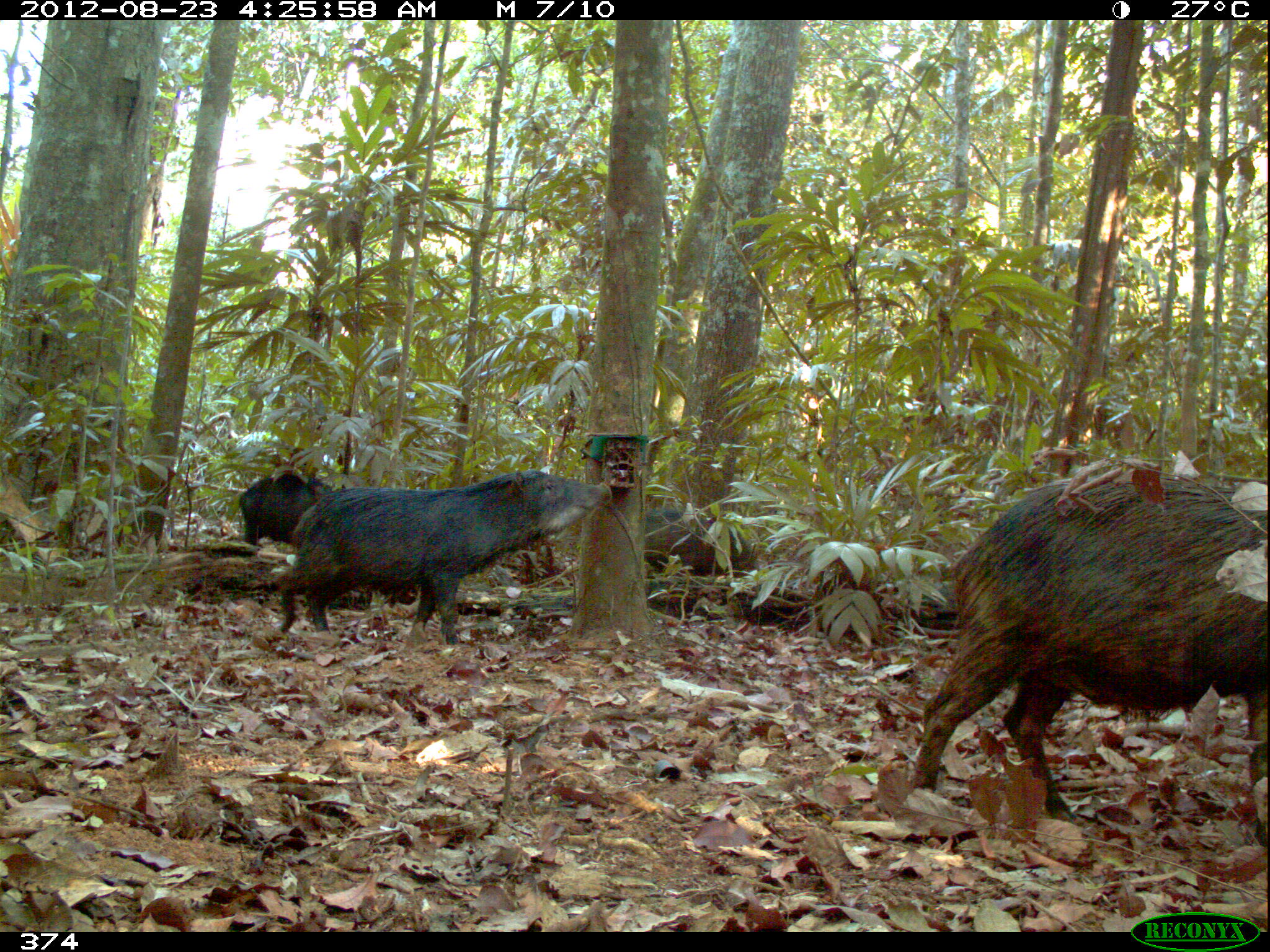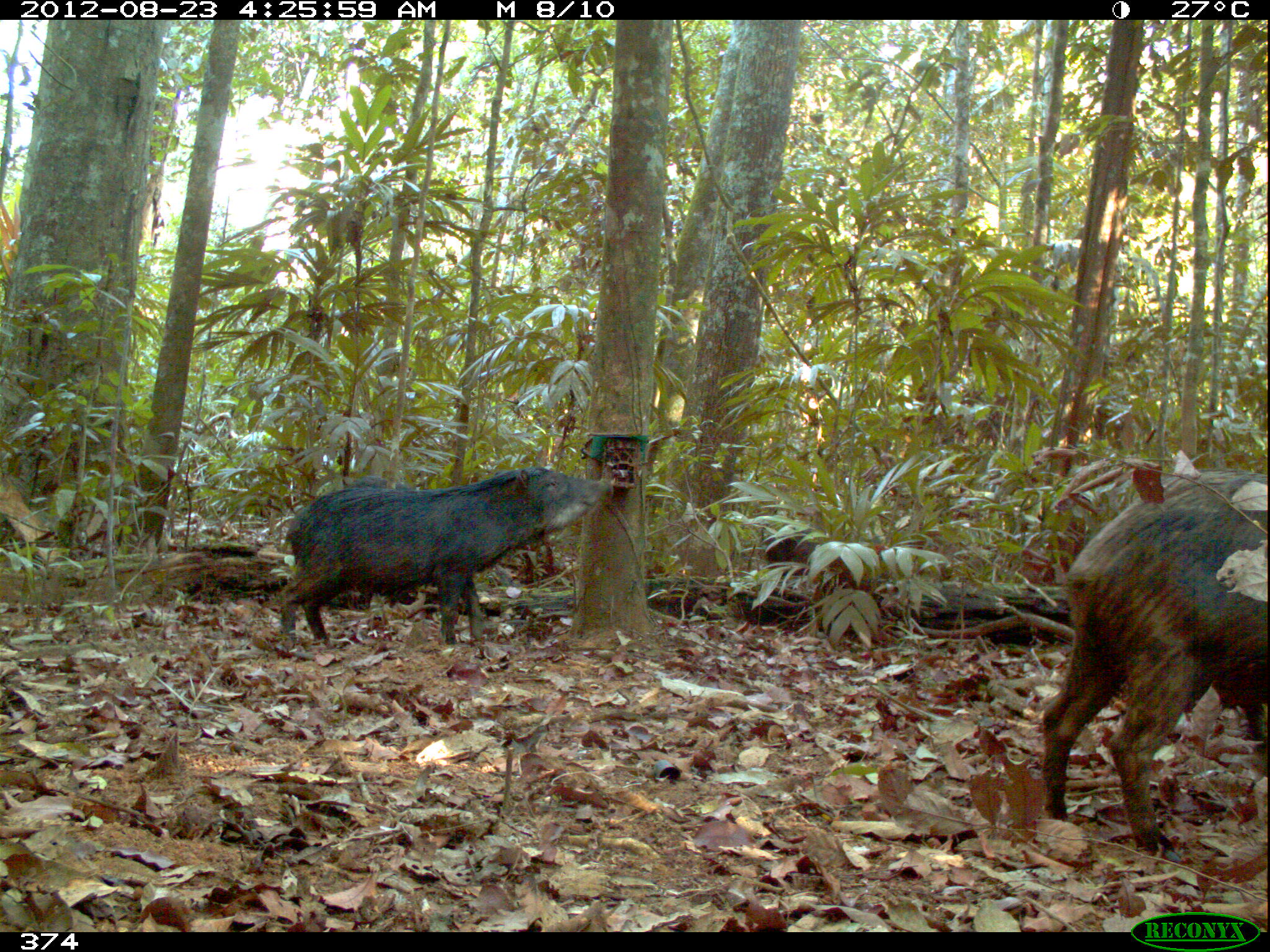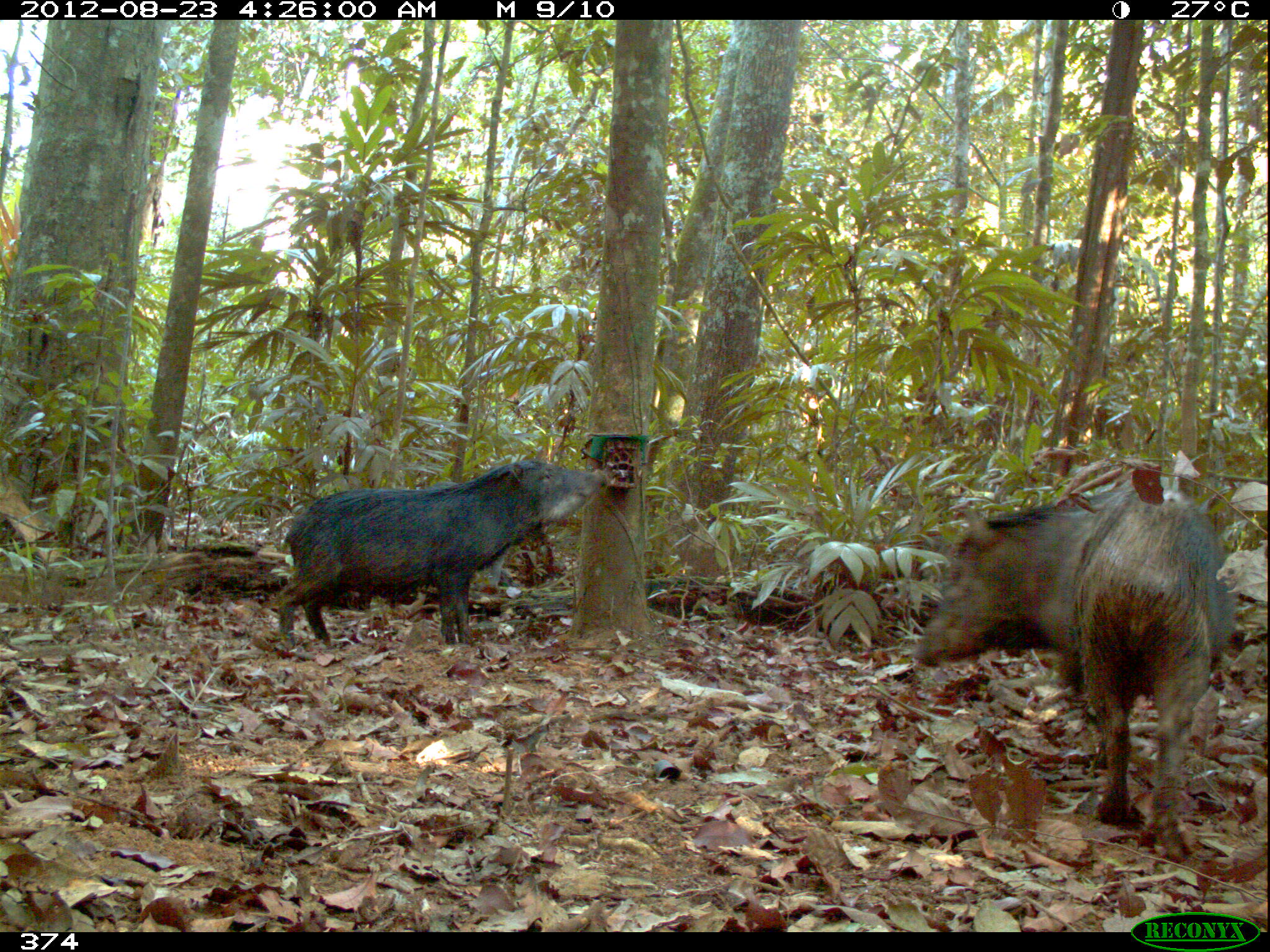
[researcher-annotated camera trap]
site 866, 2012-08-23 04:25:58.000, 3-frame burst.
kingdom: Animalia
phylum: Chordata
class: Mammalia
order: Artiodactyla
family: Tayassuidae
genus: Tayassu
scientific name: Tayassu pecari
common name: white-lipped peccary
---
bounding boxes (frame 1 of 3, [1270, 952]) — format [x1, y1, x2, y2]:
tayassu pecari: [913, 469, 1270, 845]; [280, 467, 612, 645]; [644, 506, 756, 581]; [237, 471, 345, 545]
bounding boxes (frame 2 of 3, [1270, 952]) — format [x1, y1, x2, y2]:
tayassu pecari: [1039, 466, 1268, 861]; [277, 464, 614, 654]; [765, 532, 820, 573]; [344, 475, 409, 489]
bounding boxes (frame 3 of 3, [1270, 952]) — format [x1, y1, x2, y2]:
tayassu pecari: [909, 472, 1237, 864]; [273, 458, 609, 652]; [473, 532, 507, 603]